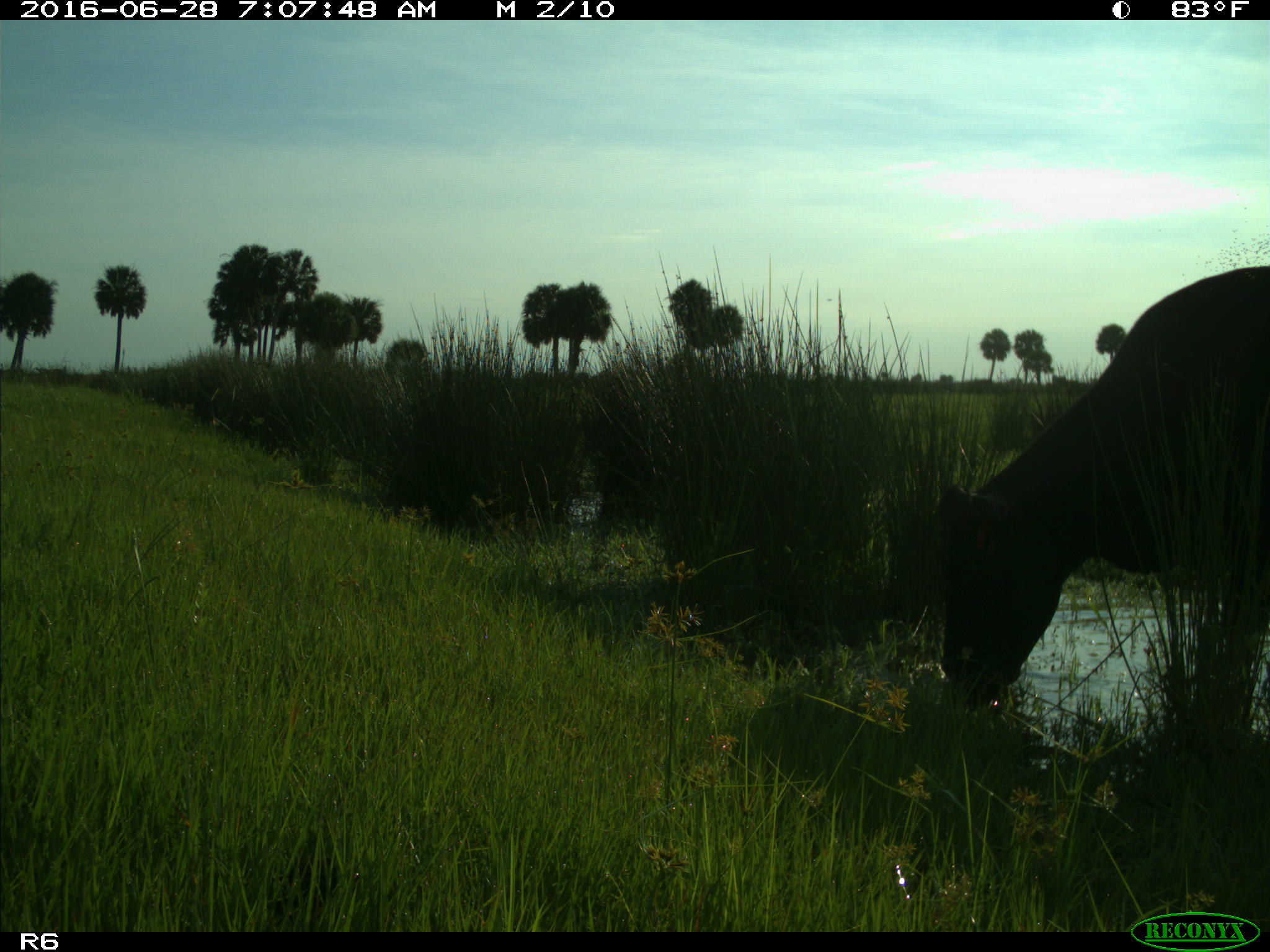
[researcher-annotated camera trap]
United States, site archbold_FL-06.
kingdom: Animalia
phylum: Chordata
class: Mammalia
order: Artiodactyla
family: Bovidae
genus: Bos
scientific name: Bos taurus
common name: domestic cow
Bos taurus (domestic cow).